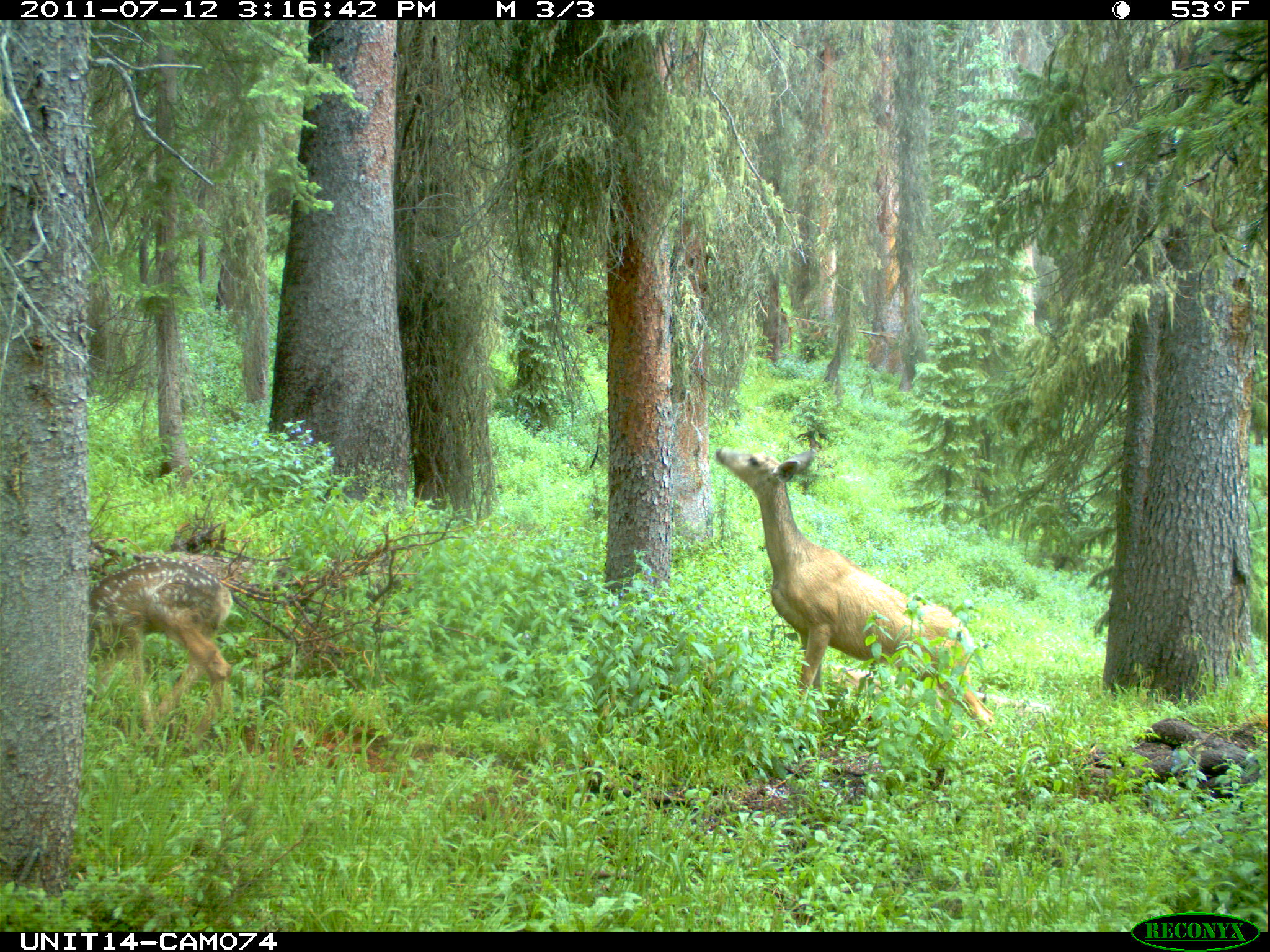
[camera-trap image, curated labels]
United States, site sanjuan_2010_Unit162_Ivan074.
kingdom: Animalia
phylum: Chordata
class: Mammalia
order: Artiodactyla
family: Cervidae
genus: Odocoileus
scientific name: Odocoileus hemionus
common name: mule deer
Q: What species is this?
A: Odocoileus hemionus (mule deer).